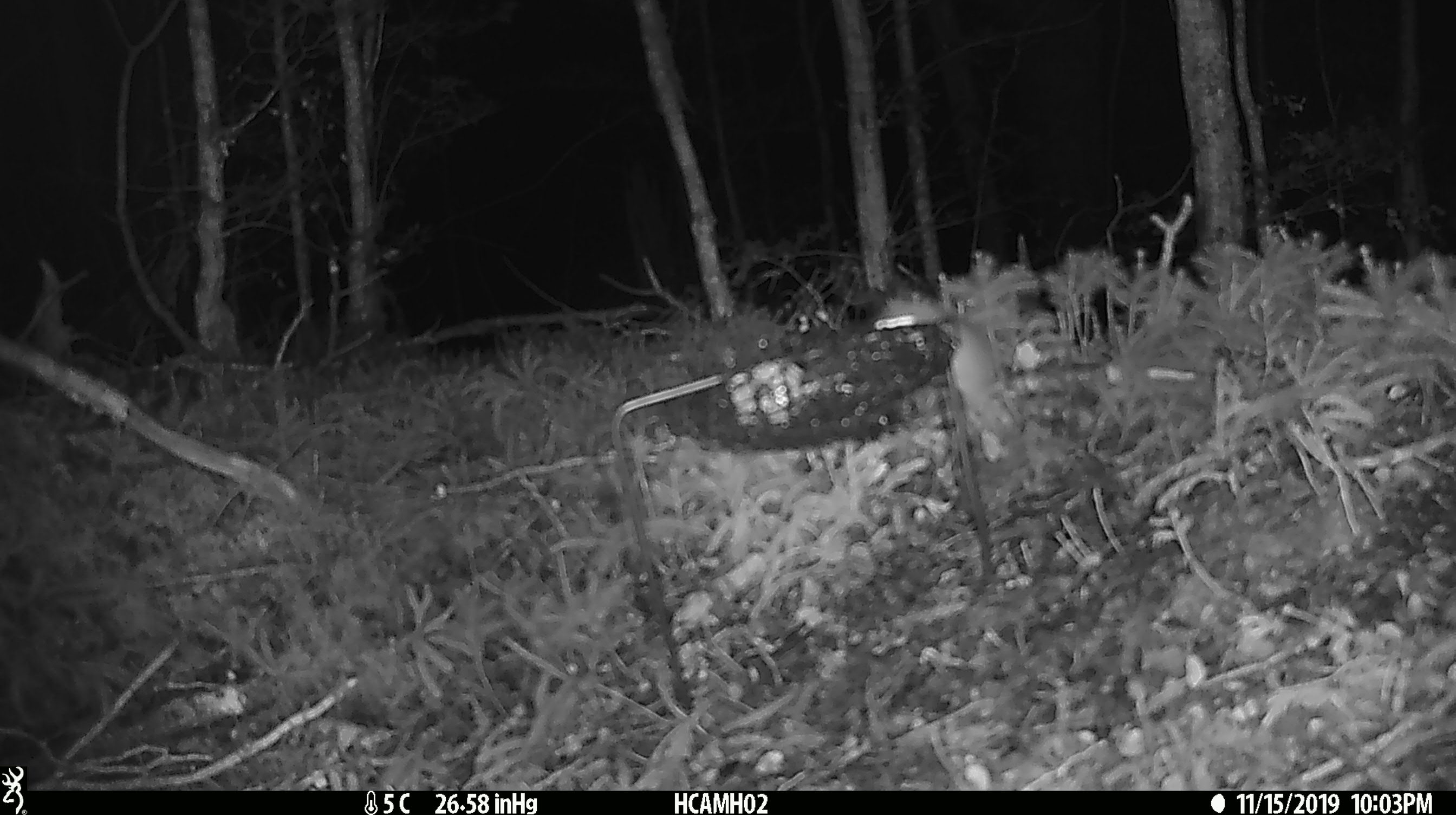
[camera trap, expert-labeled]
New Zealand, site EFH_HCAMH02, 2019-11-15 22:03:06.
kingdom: Animalia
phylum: Chordata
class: Mammalia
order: Rodentia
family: Muridae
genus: Mus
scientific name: Mus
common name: mouse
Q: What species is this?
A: Mouse (Mus).